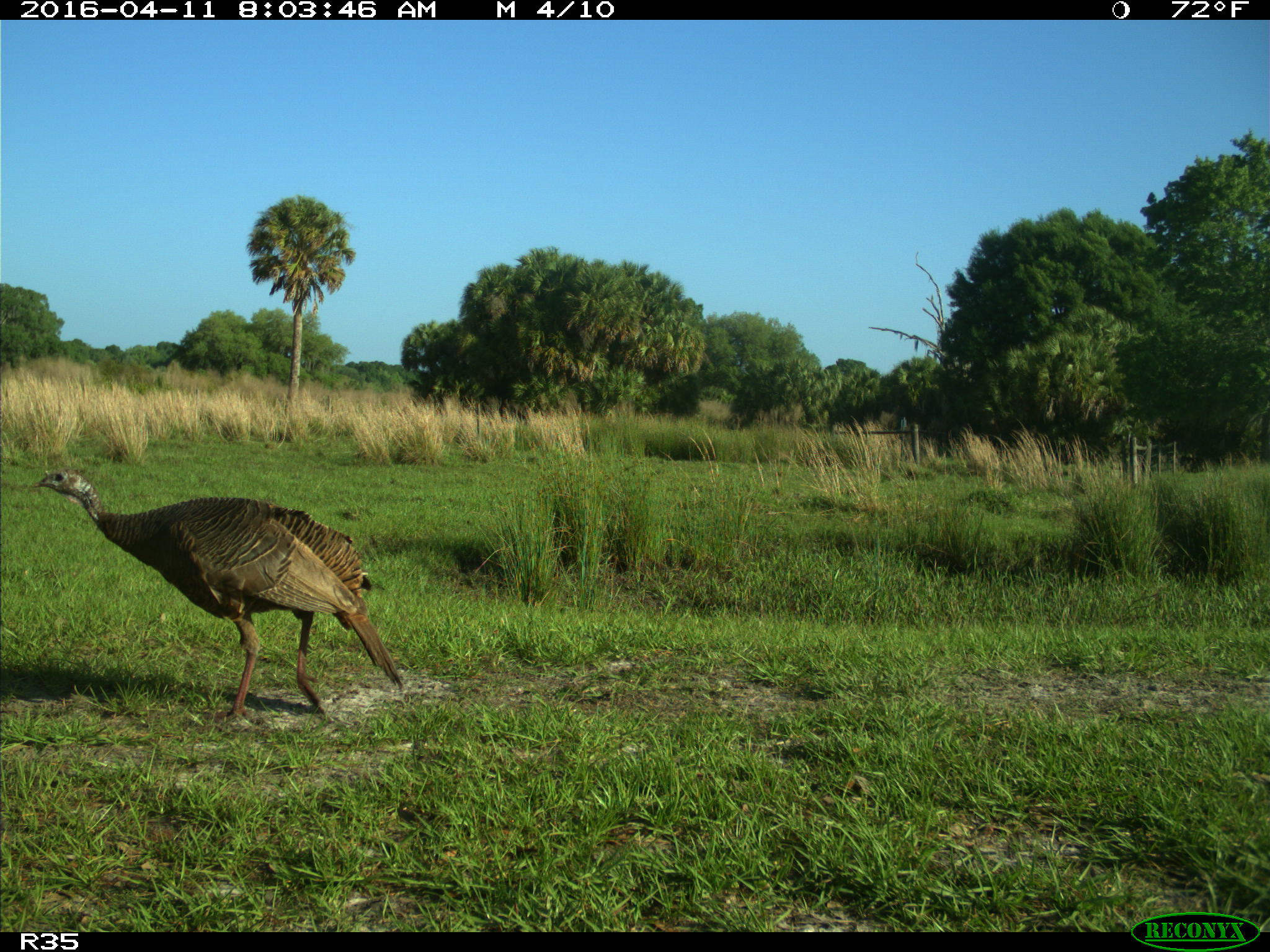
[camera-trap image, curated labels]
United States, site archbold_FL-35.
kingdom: Animalia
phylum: Chordata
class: Aves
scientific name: Aves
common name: birds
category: unidentified bird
Unidentified bird (birds) (Aves).